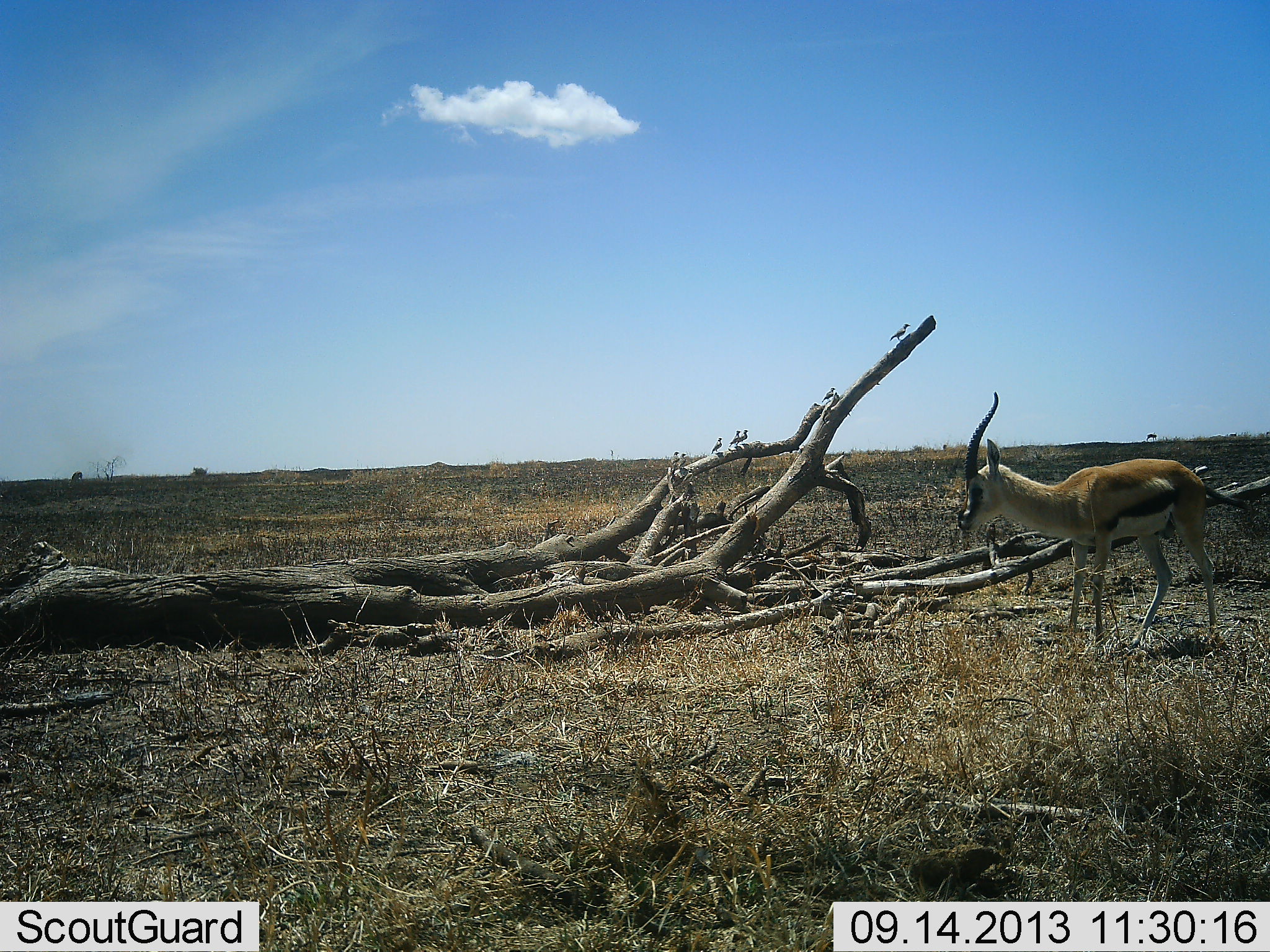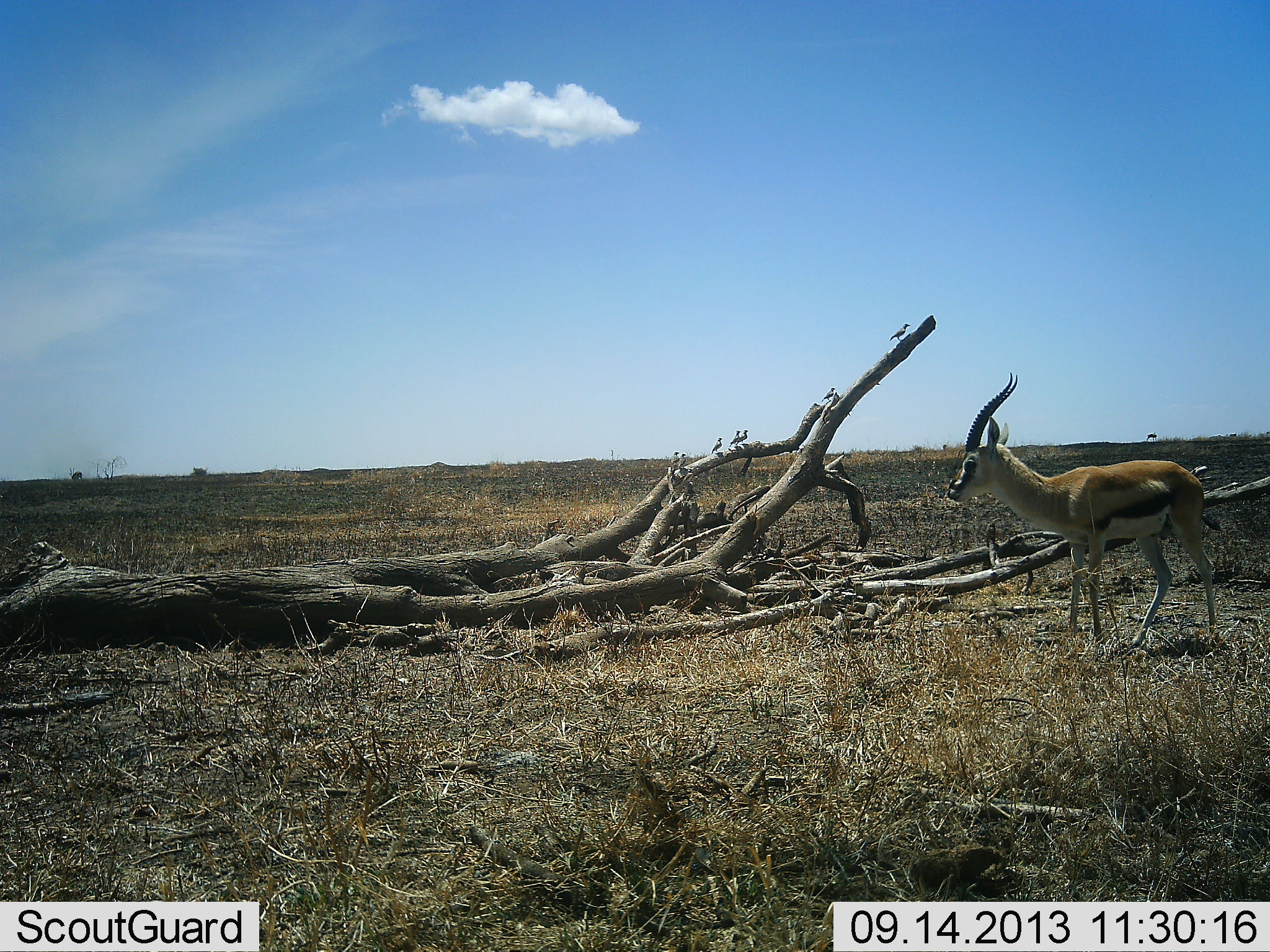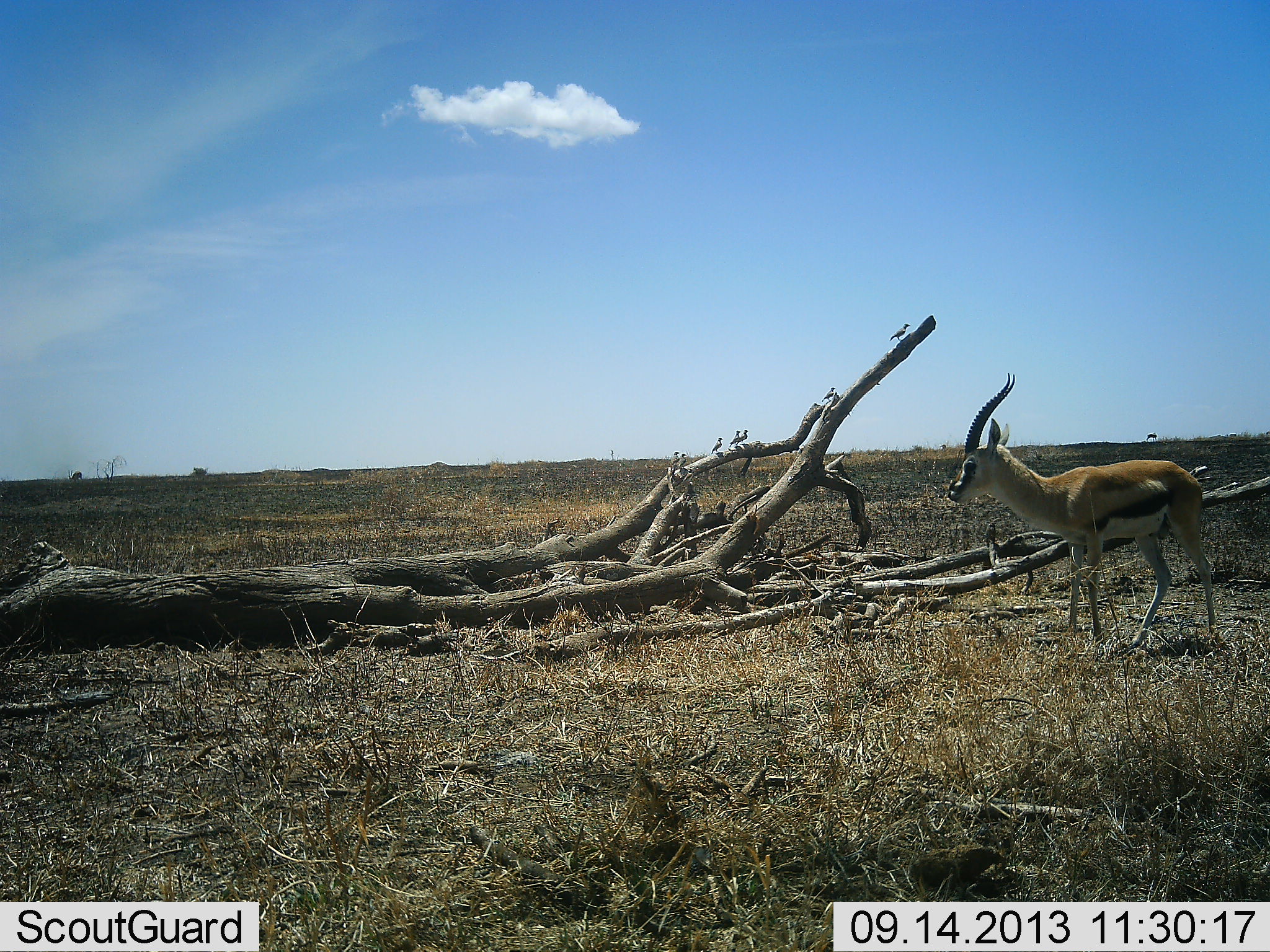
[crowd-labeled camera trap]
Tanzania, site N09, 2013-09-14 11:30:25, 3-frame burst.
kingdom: Animalia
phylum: Chordata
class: Mammalia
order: Artiodactyla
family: Bovidae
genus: Eudorcas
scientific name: Eudorcas thomsonii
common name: thomson's gazelle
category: gazellethomsons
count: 1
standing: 94%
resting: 0%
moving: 6%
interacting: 0%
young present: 0%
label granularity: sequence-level